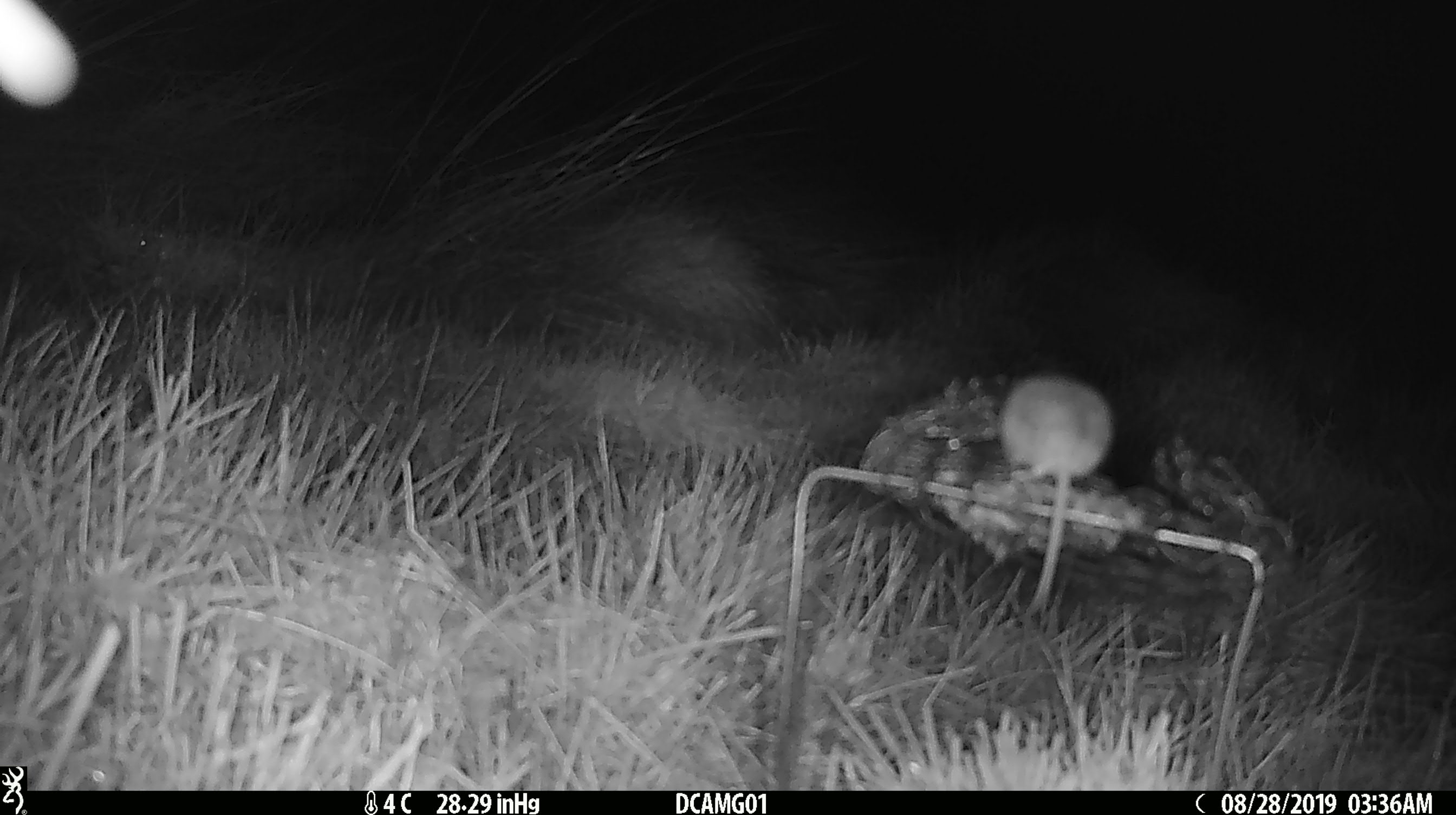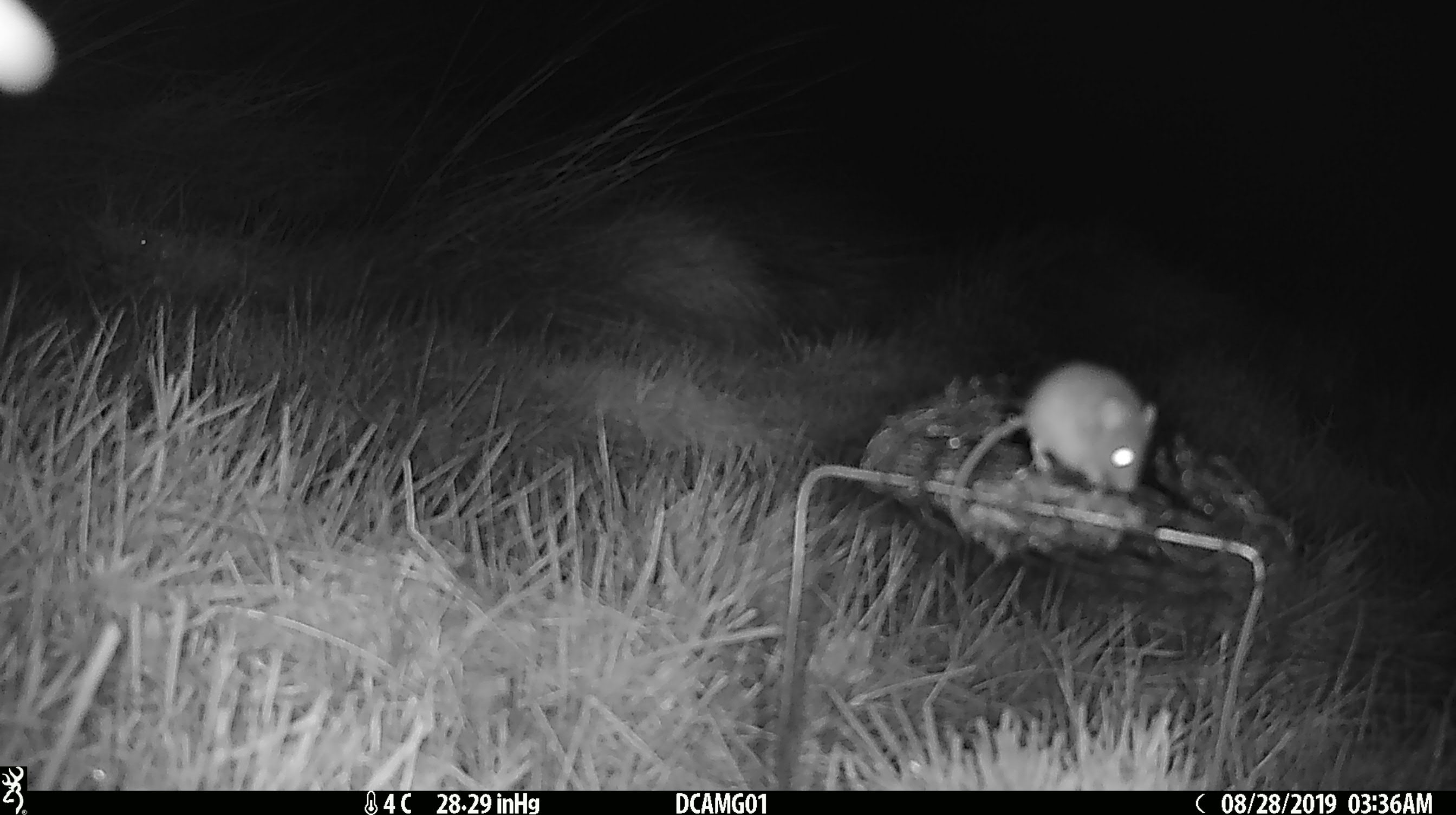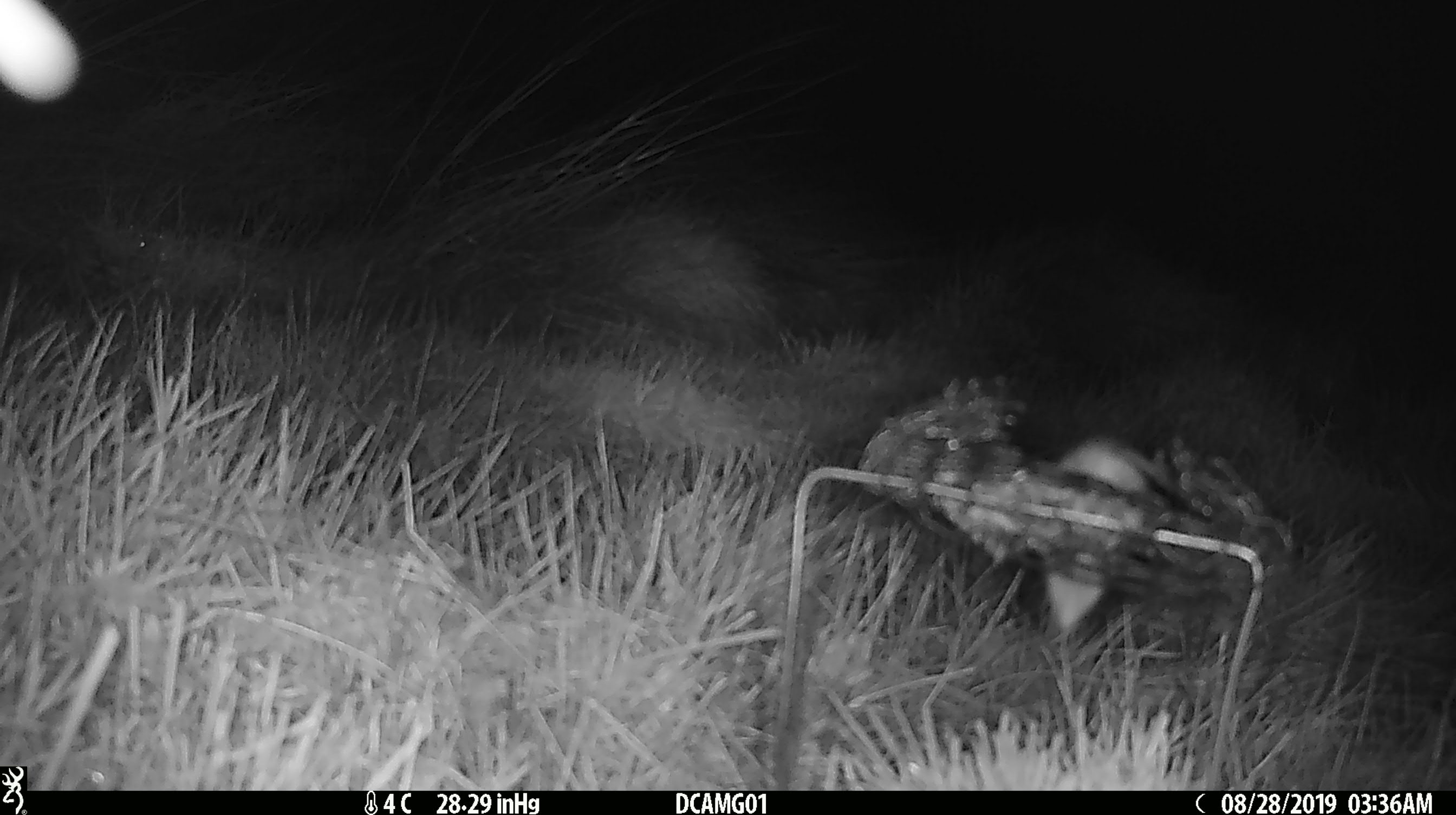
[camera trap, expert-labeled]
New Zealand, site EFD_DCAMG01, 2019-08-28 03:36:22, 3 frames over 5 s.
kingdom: Animalia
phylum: Chordata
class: Mammalia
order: Rodentia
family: Muridae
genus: Mus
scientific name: Mus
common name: mouse